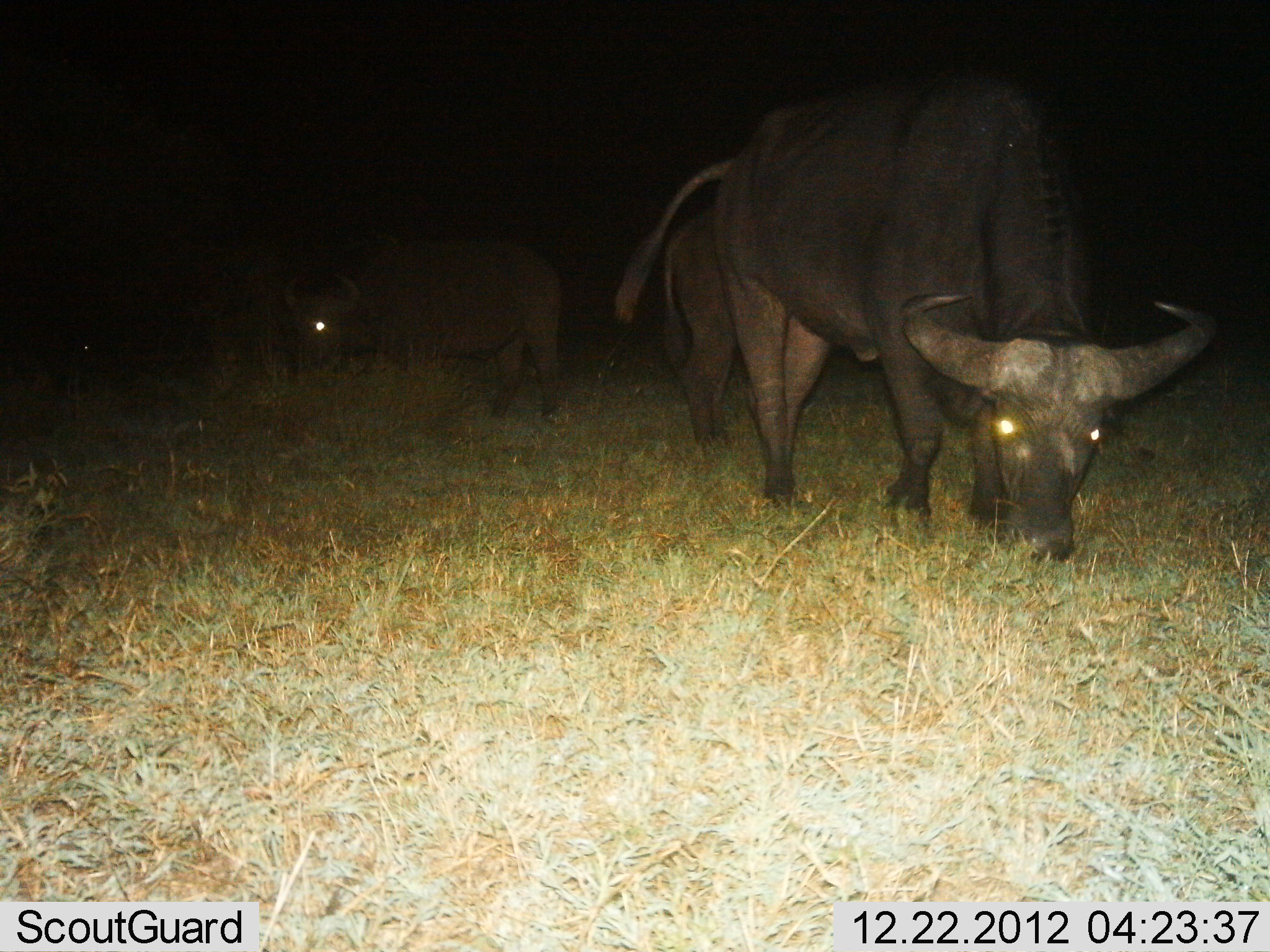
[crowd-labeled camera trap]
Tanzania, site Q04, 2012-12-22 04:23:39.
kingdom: Animalia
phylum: Chordata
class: Mammalia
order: Artiodactyla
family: Bovidae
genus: Syncerus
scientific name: Syncerus caffer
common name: cape buffalo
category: buffalo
Buffalo (cape buffalo) (Syncerus caffer), count 3. Behavior (volunteer vote fractions): standing 20%, resting 5%, moving 5%, interacting 0%. Young present (vote fraction): 0%. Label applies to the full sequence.